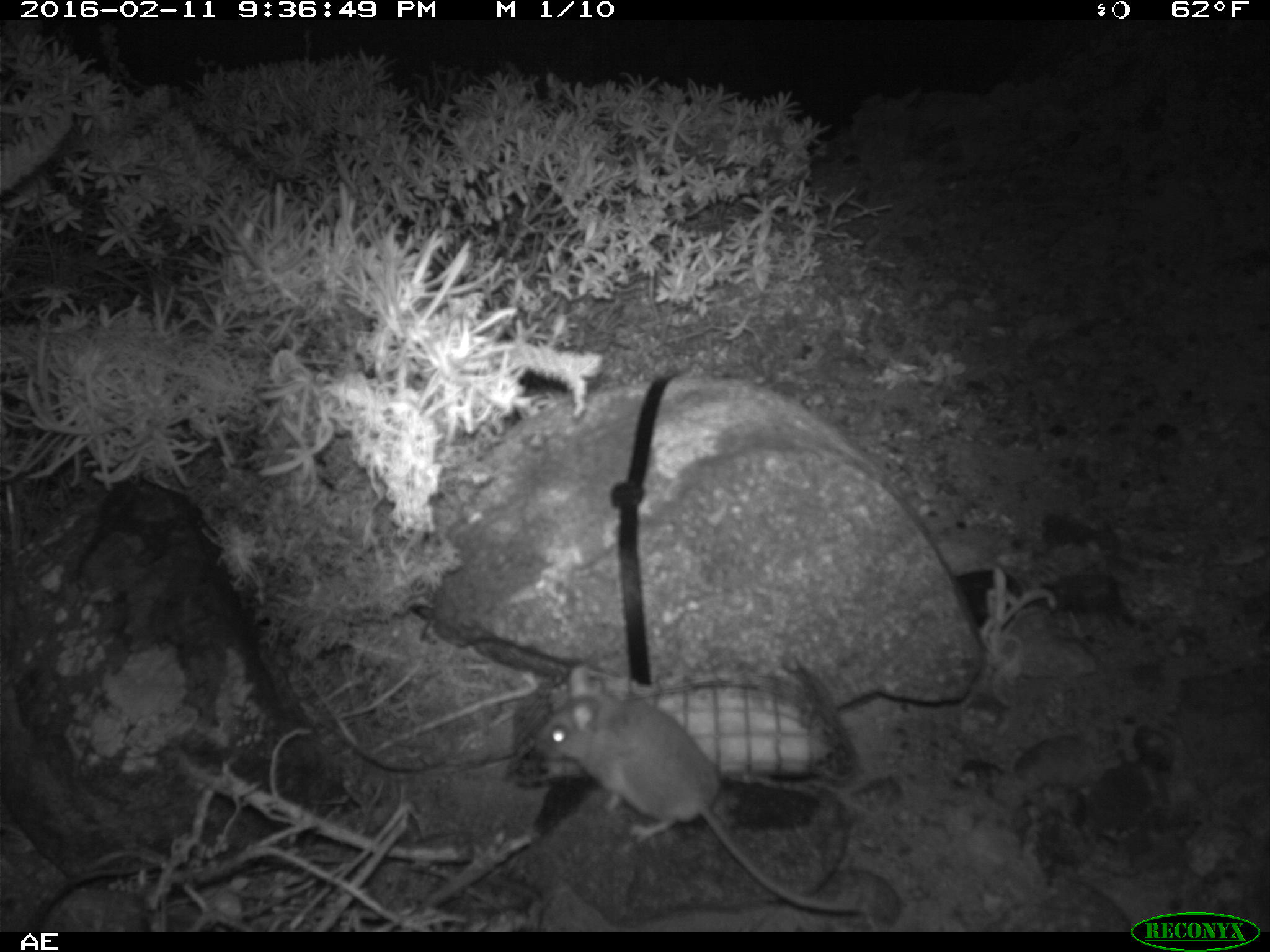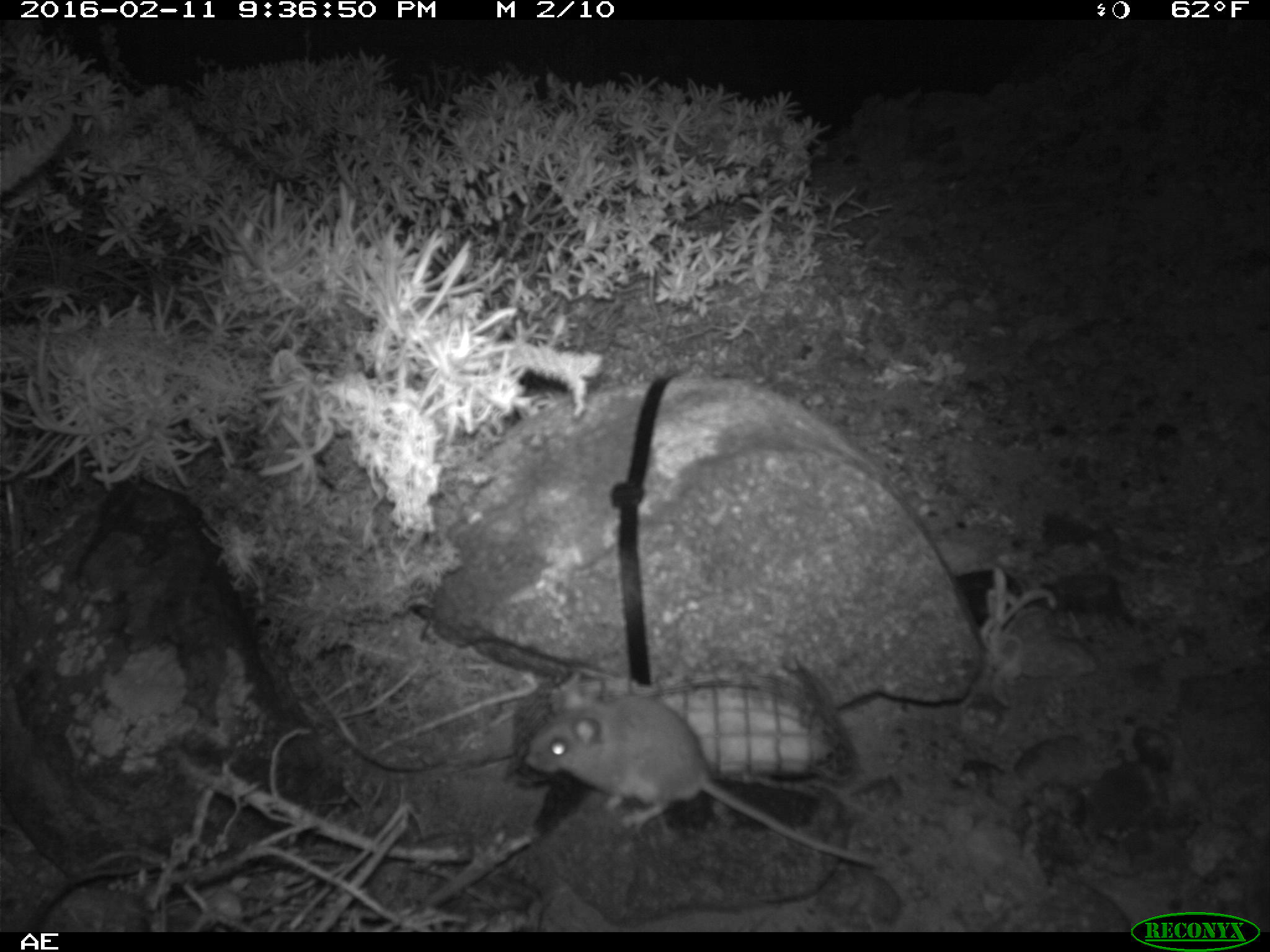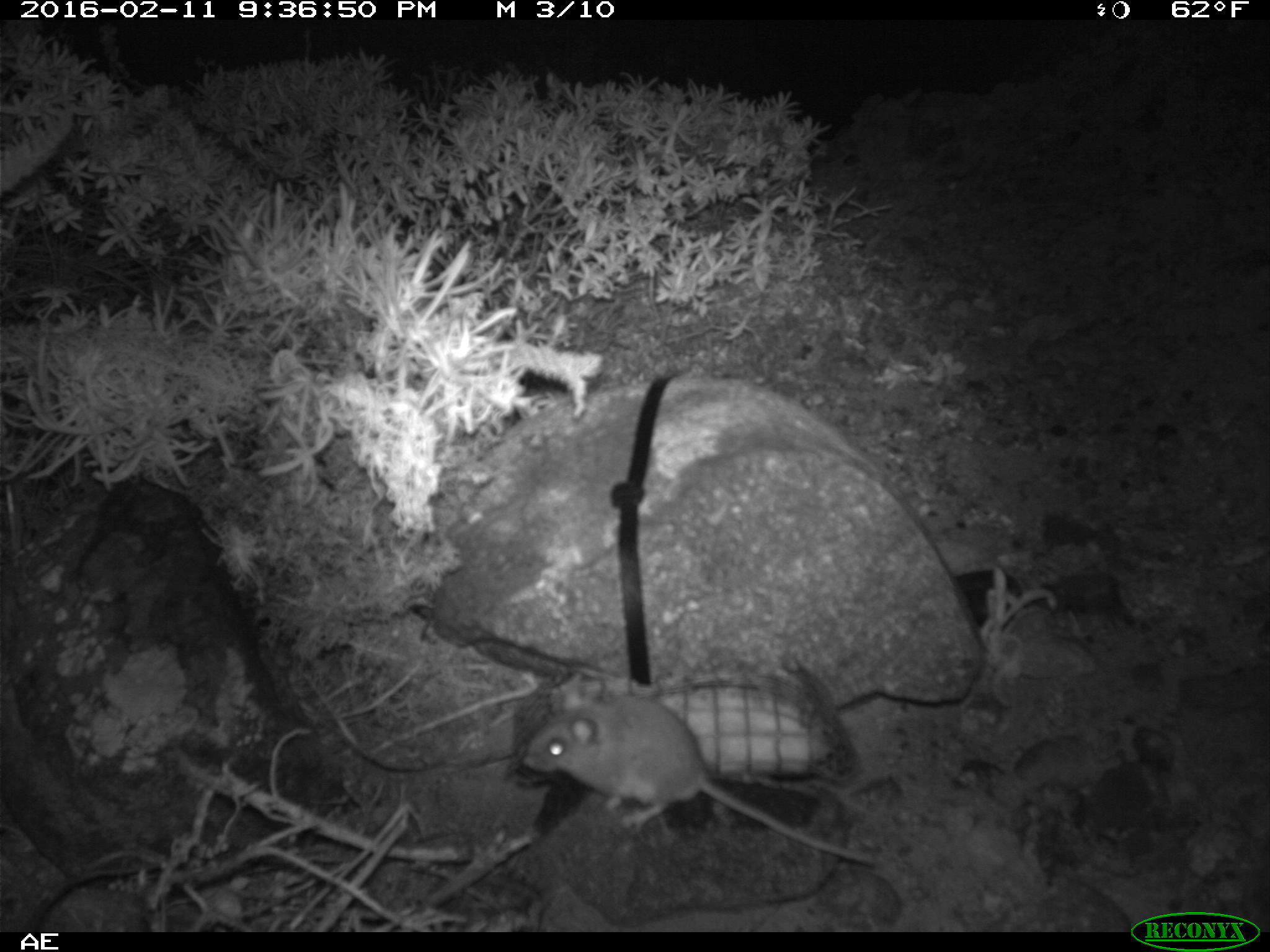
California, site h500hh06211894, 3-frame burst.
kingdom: Animalia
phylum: Chordata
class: Mammalia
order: Rodentia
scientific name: Rodentia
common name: rodent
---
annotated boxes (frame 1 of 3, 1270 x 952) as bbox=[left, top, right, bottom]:
rodent: bbox=[534, 663, 859, 913]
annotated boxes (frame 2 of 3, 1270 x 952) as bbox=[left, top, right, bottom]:
rodent: bbox=[527, 676, 878, 866]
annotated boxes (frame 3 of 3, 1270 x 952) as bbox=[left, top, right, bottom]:
rodent: bbox=[525, 672, 882, 867]